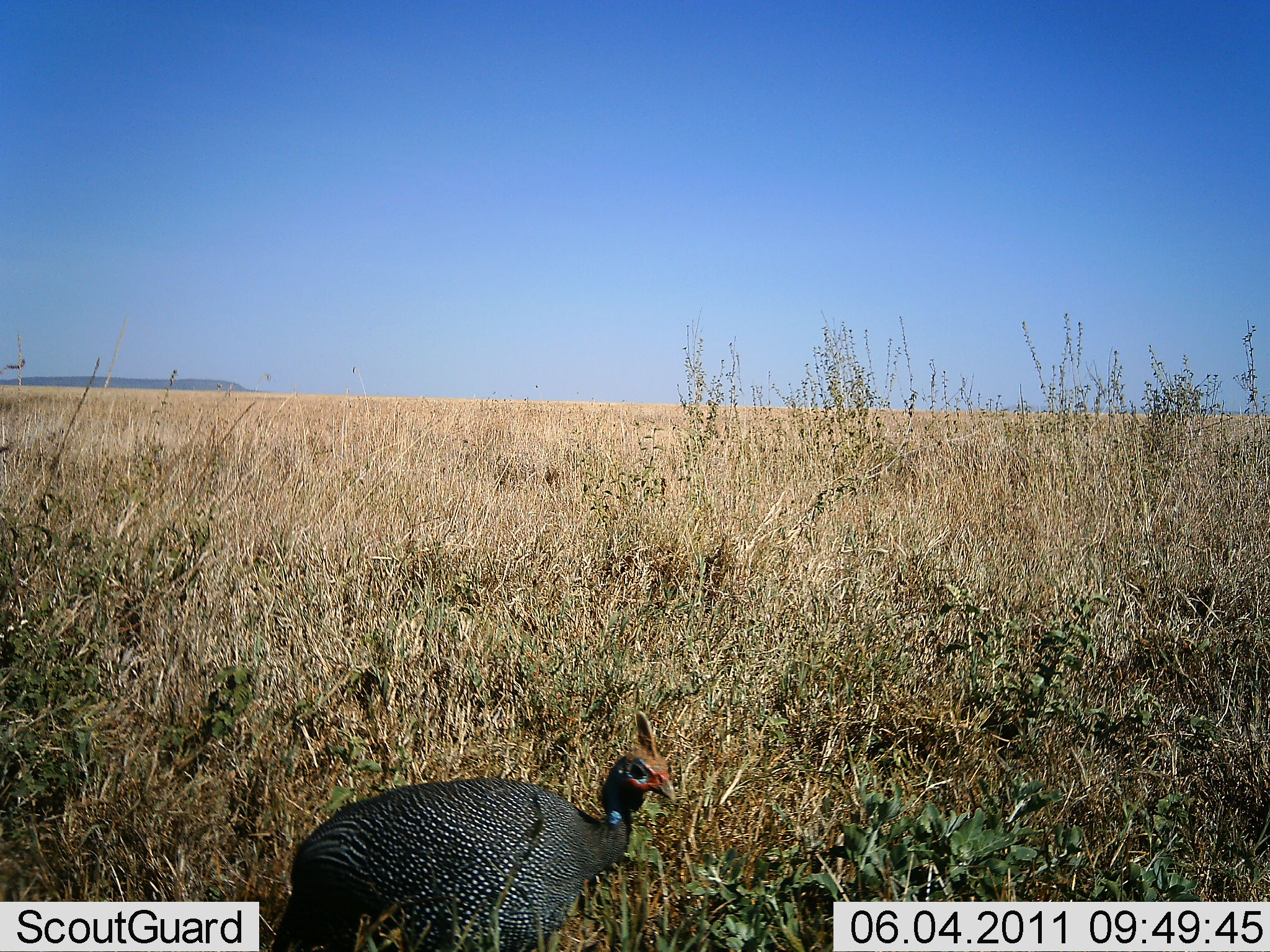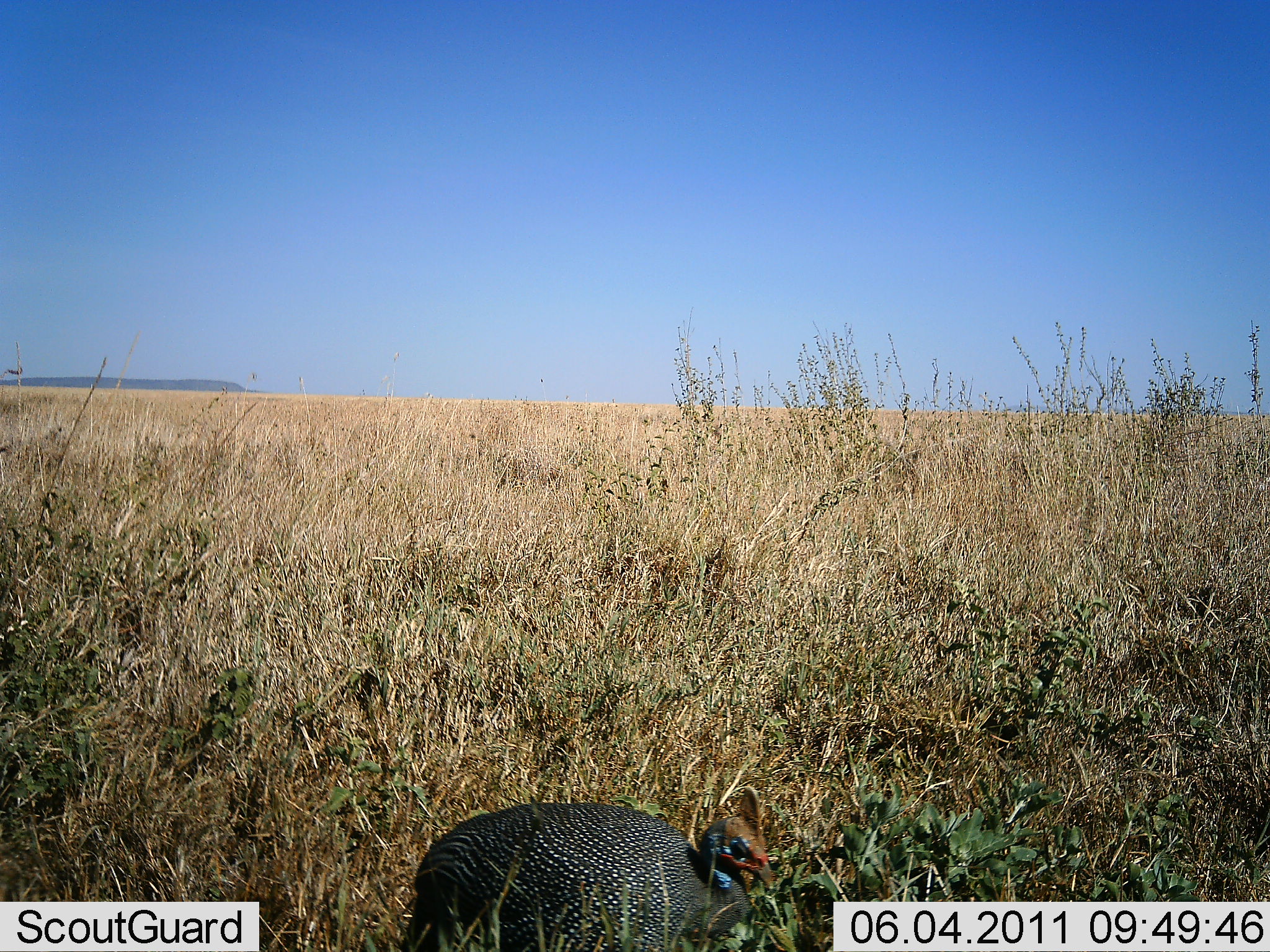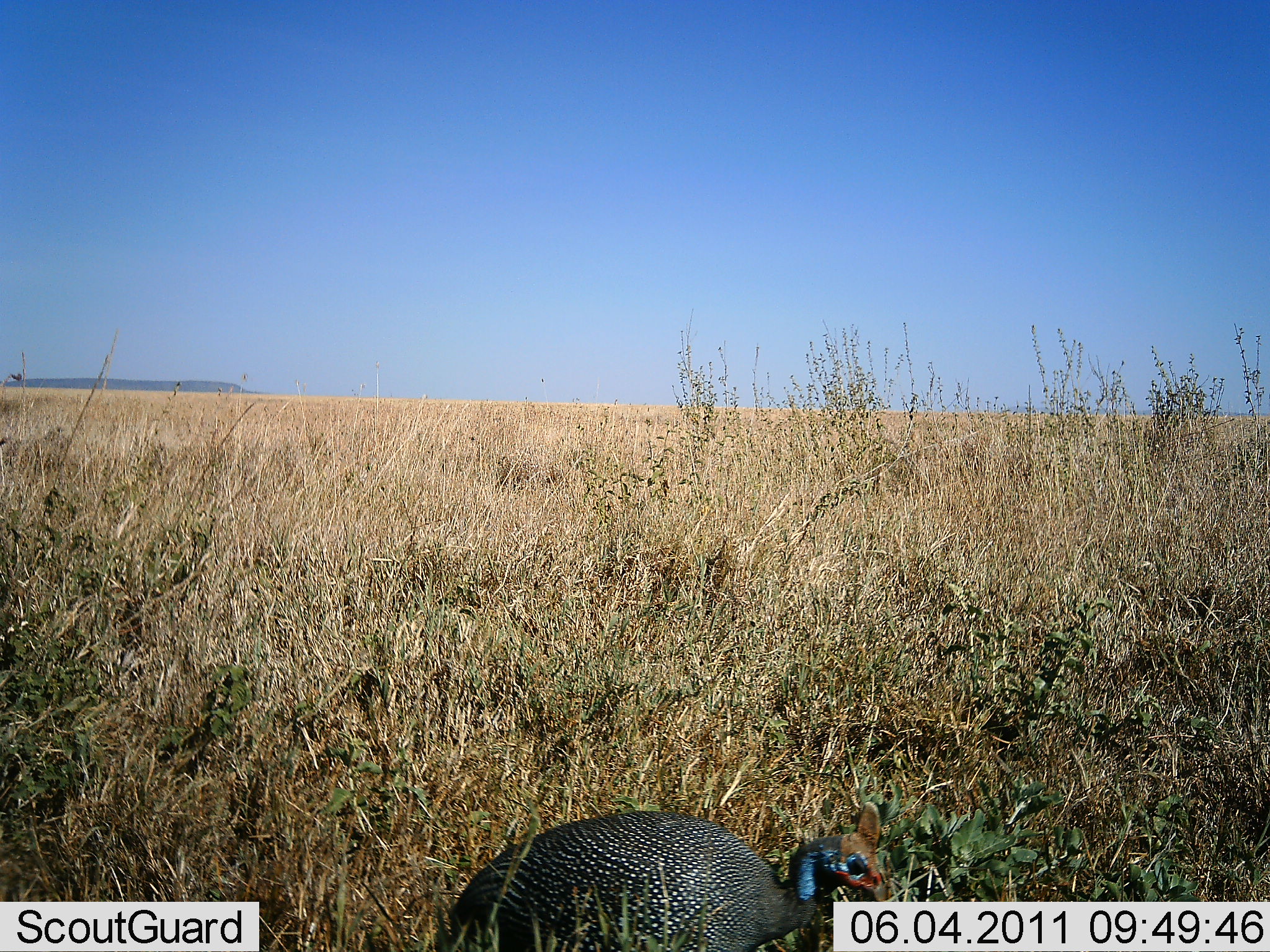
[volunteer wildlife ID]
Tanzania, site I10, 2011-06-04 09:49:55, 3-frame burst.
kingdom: Animalia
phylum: Chordata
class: Aves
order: Galliformes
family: Numididae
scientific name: Numididae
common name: guinea fowl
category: guineafowl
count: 1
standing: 10%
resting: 0%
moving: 90%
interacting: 0%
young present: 0%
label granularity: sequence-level